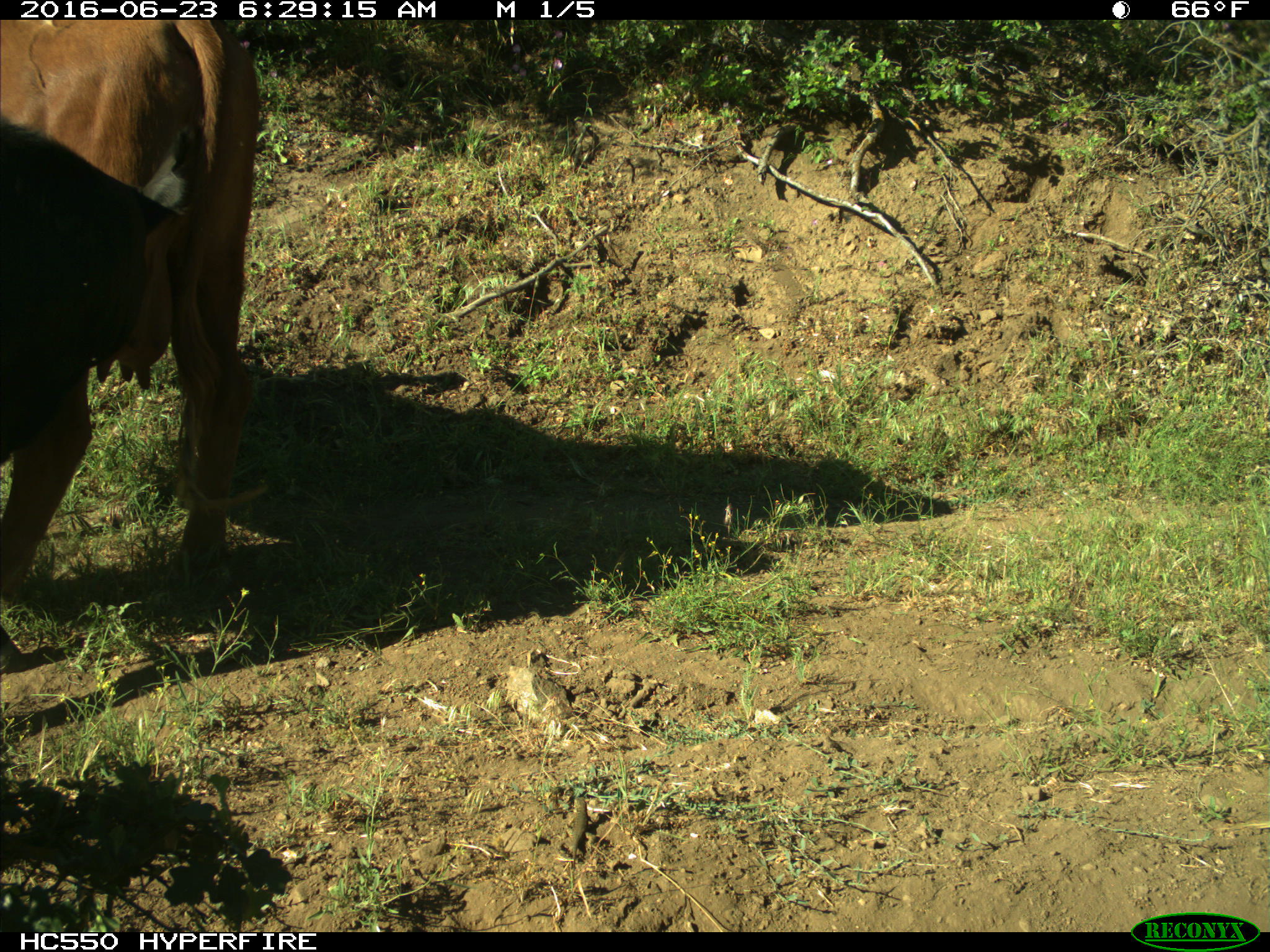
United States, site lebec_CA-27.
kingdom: Animalia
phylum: Chordata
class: Mammalia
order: Artiodactyla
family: Bovidae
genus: Bos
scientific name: Bos taurus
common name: domestic cow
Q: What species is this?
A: Bos taurus (domestic cow).